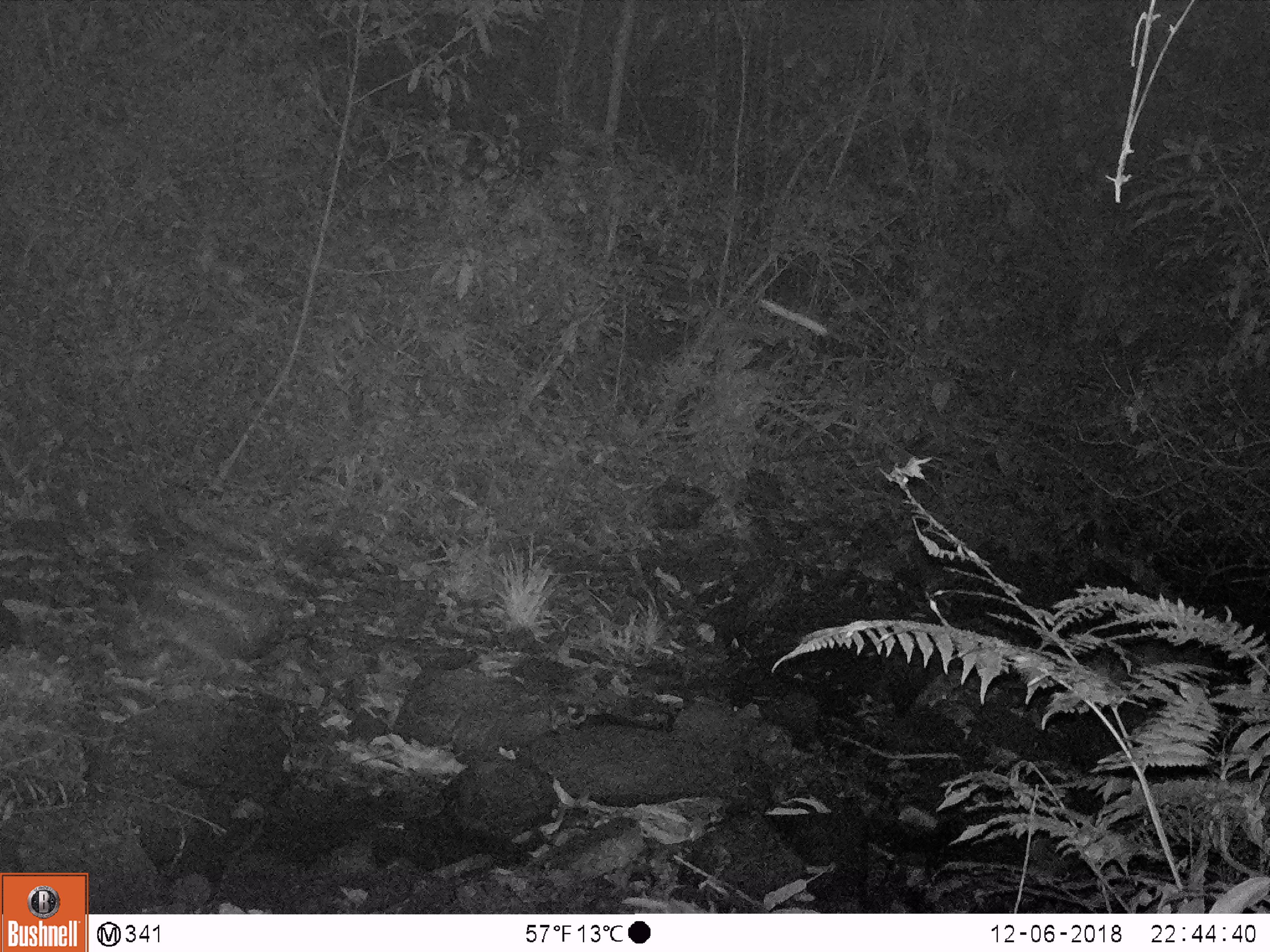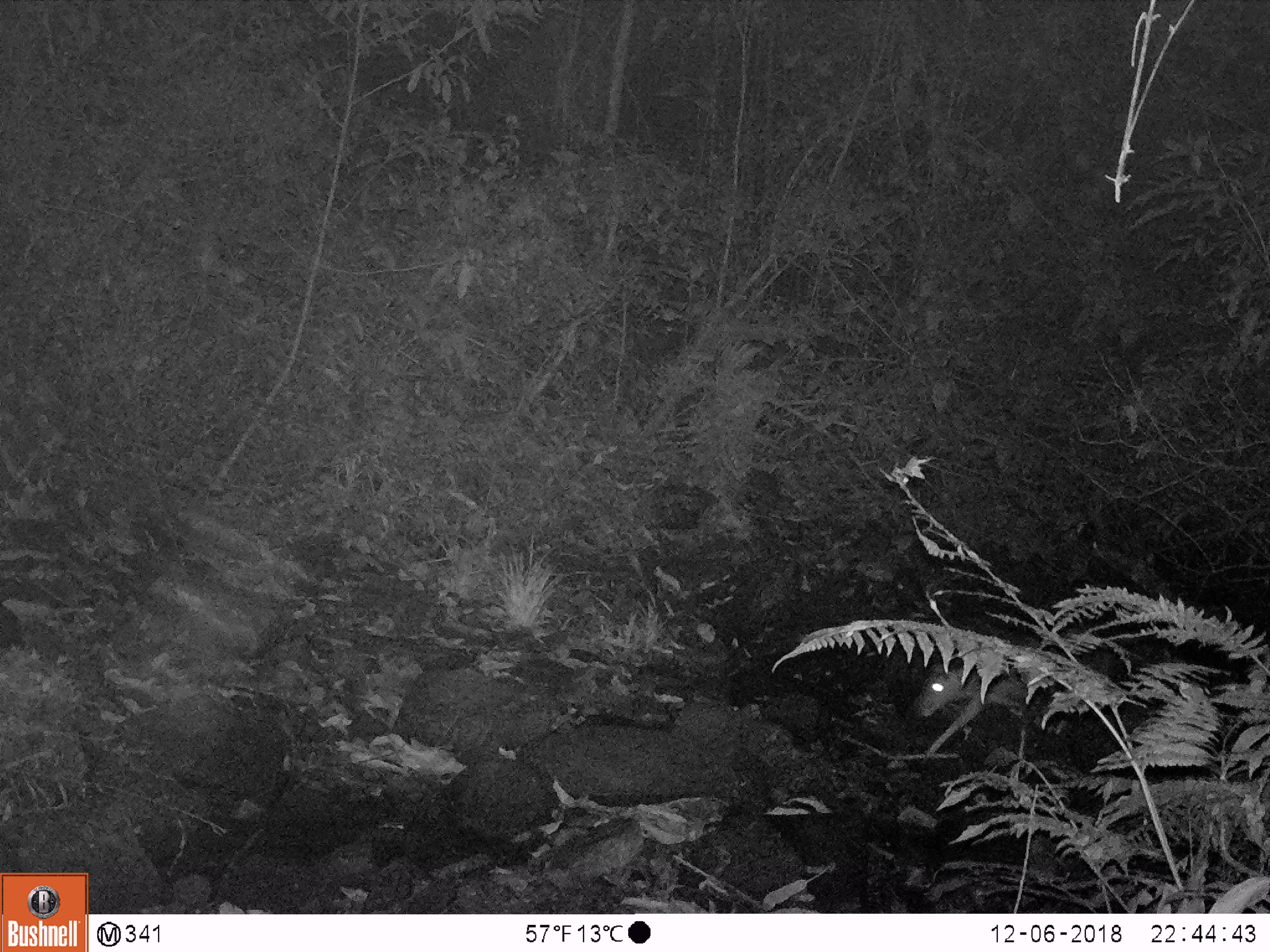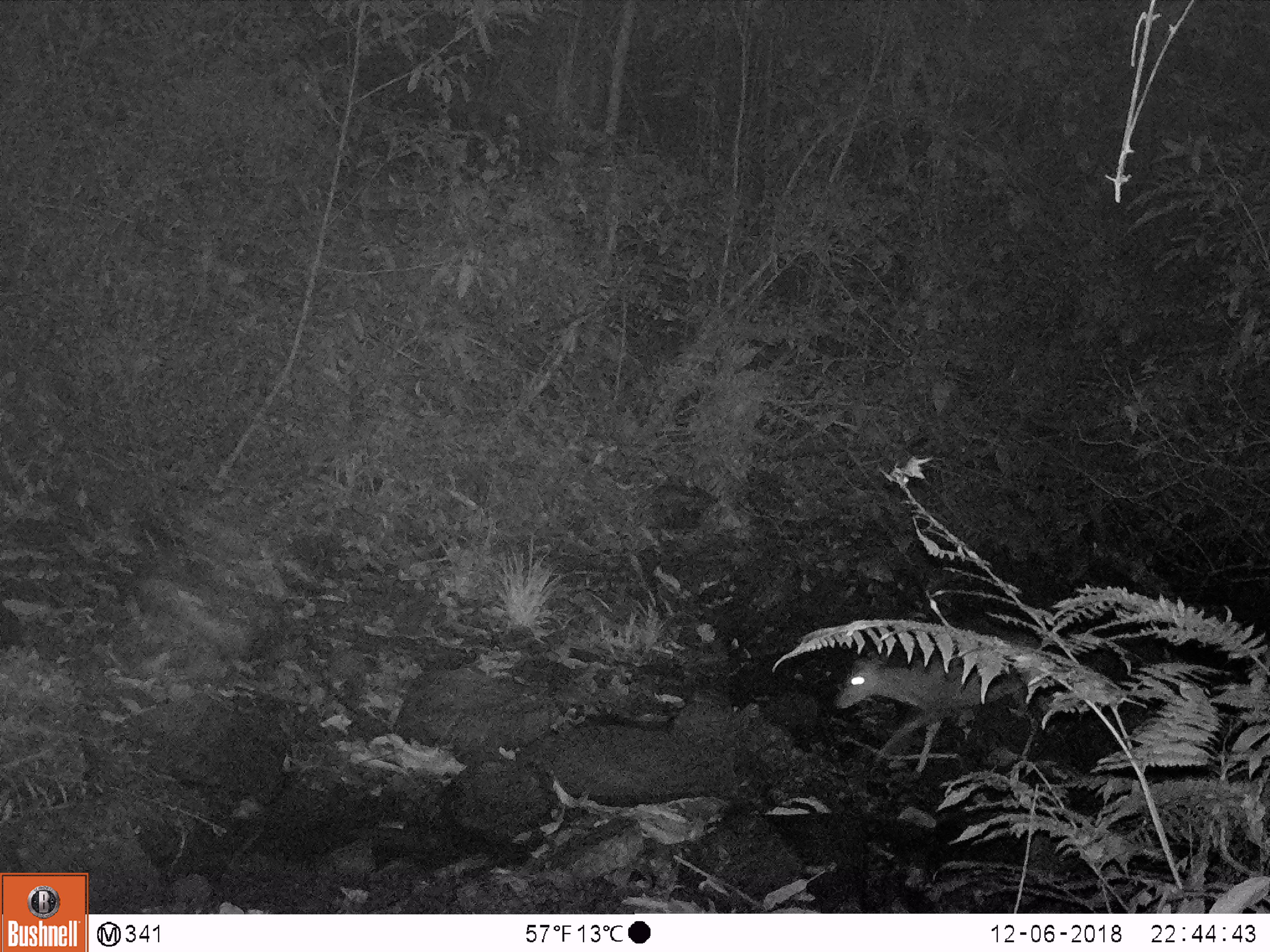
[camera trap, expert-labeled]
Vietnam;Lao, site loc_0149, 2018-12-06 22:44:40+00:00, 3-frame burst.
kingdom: Animalia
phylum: Chordata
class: Mammalia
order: Artiodactyla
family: Cervidae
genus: Muntiacus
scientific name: Muntiacus rooseveltorum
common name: roosevelt's muntjac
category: roosevelts muntjac group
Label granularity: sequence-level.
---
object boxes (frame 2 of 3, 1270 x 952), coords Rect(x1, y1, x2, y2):
roosevelts muntjac group: Rect(915, 660, 1068, 760)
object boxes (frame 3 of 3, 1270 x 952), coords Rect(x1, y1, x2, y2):
roosevelts muntjac group: Rect(831, 634, 1050, 778)